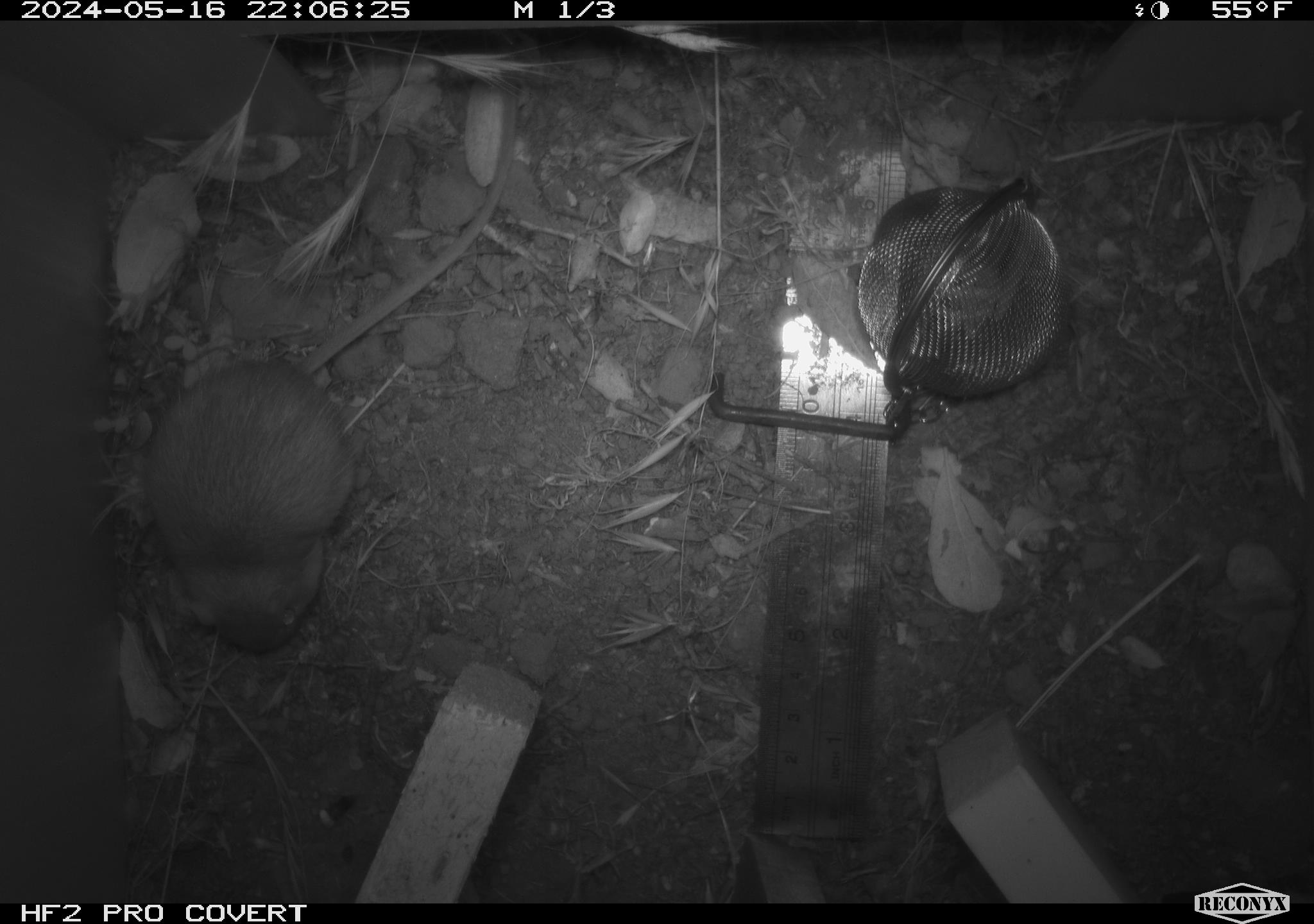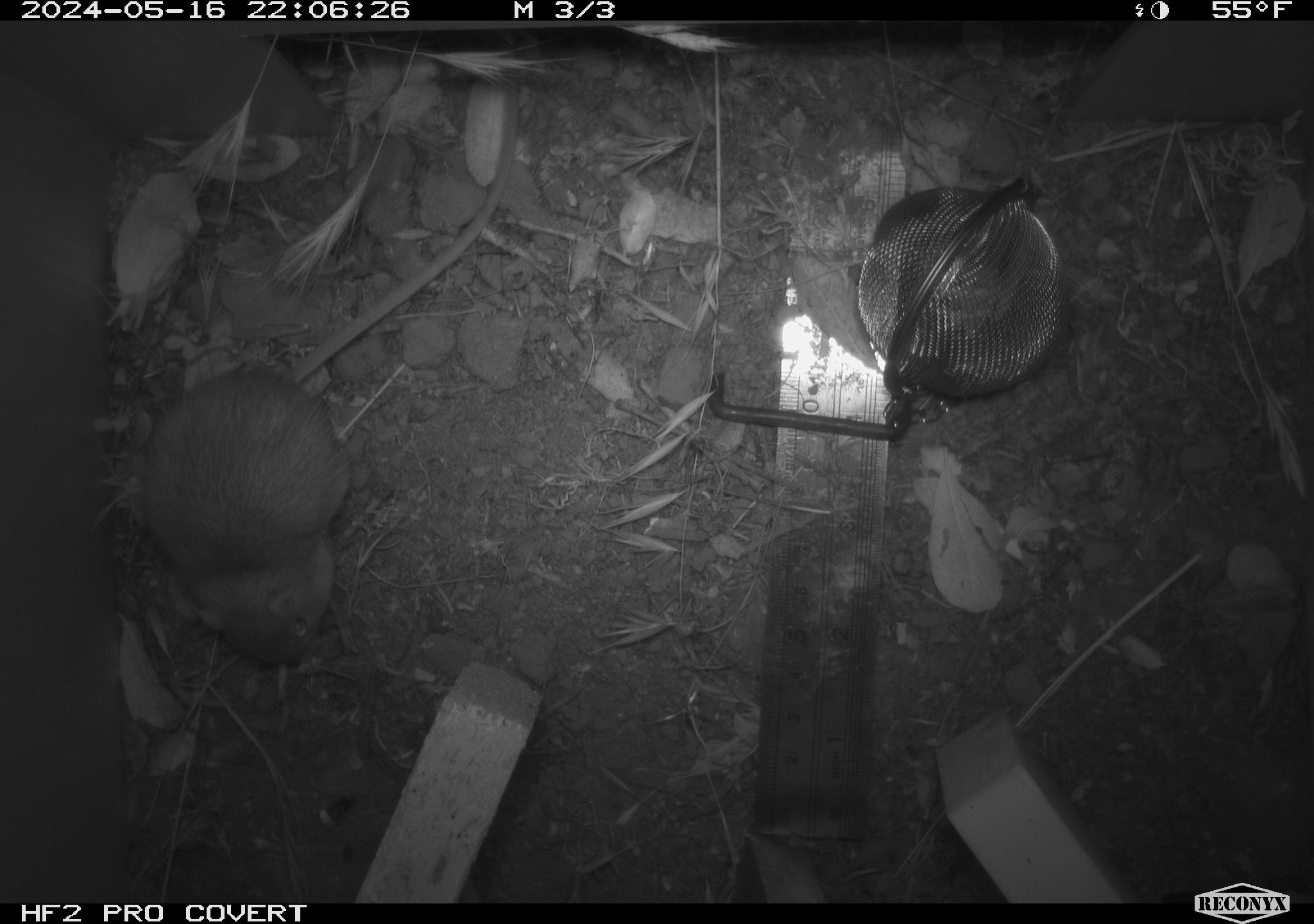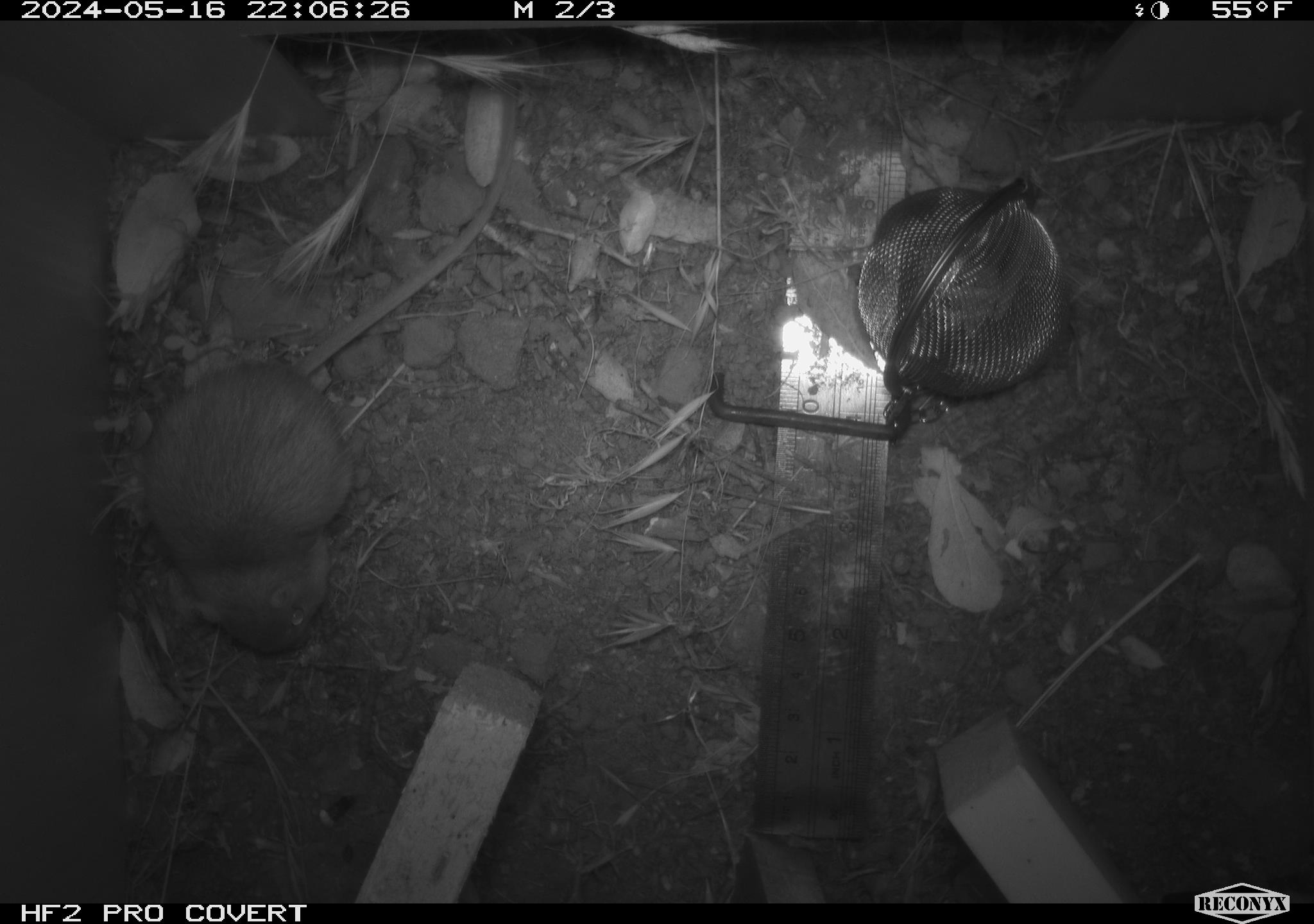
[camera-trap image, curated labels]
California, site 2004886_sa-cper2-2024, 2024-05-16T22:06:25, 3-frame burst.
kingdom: Animalia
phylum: Chordata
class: Mammalia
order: Rodentia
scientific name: Rodentia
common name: rodent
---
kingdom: Animalia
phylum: Chordata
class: Amphibia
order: Anura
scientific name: Anura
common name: frogs